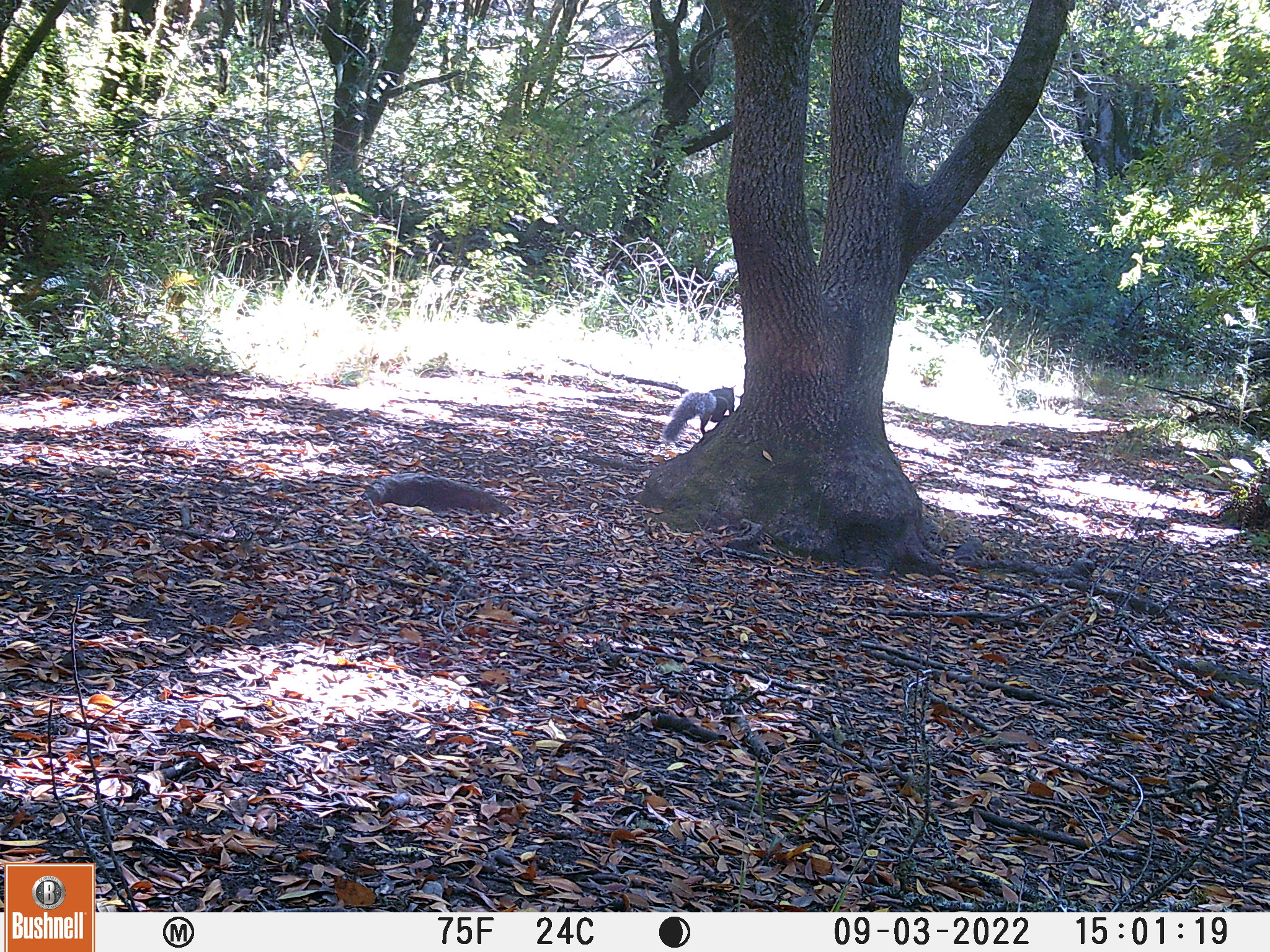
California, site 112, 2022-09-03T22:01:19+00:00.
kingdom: Animalia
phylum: Chordata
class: Mammalia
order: Rodentia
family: Sciuridae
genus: Sciurus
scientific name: Sciurus griseus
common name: western gray squirrel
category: western grey squirrel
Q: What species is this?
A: Western grey squirrel (western gray squirrel) (Sciurus griseus).